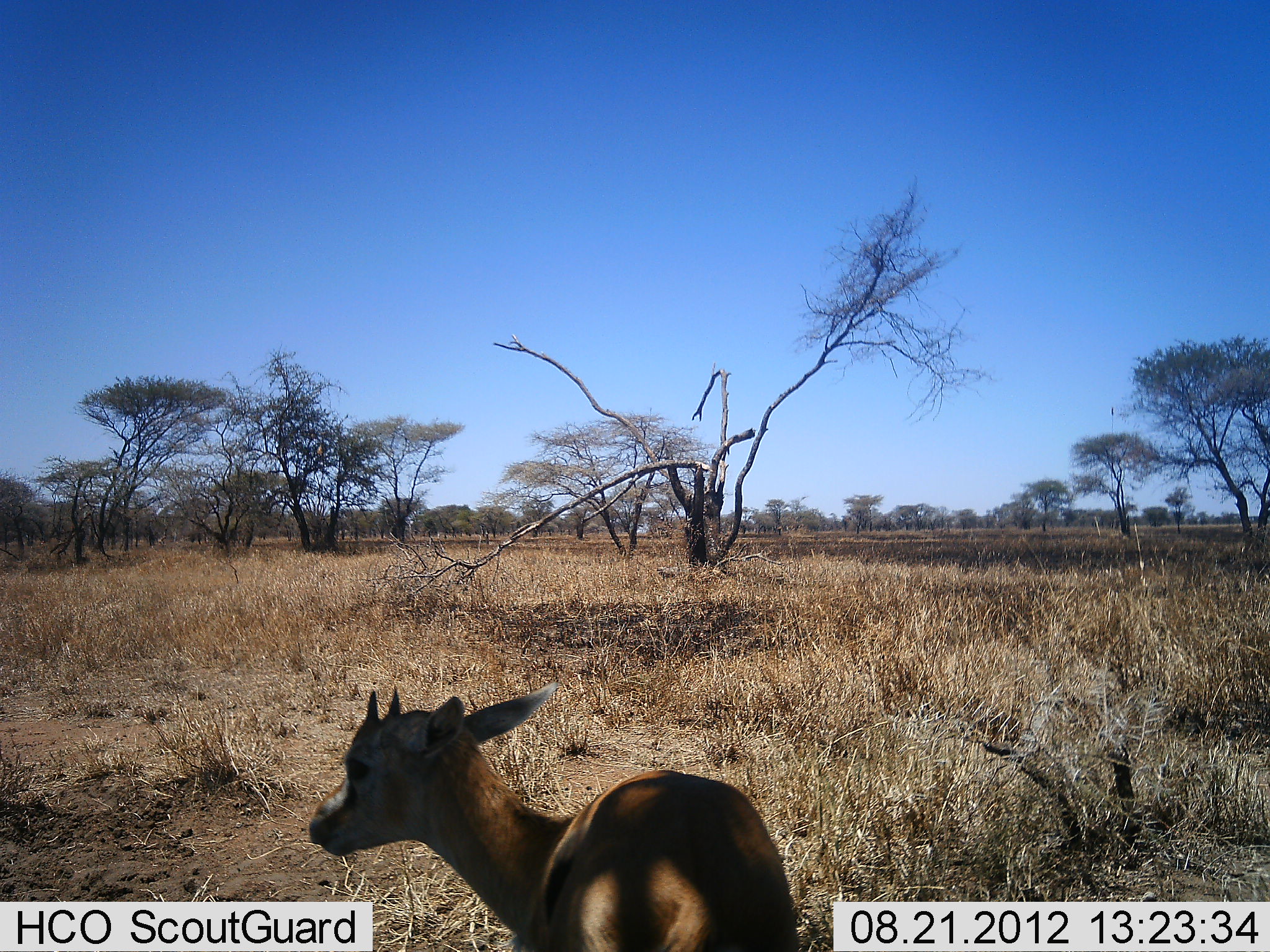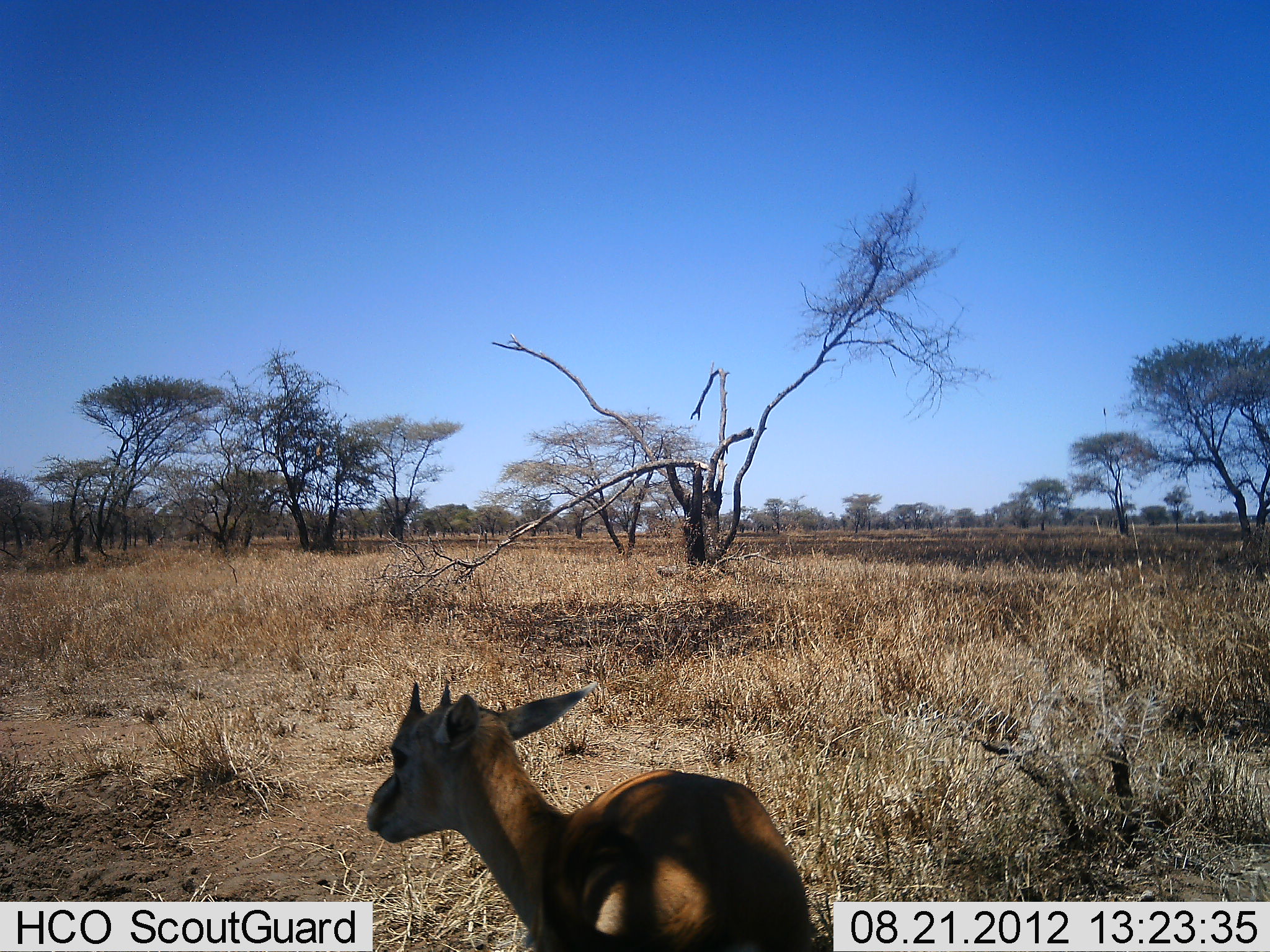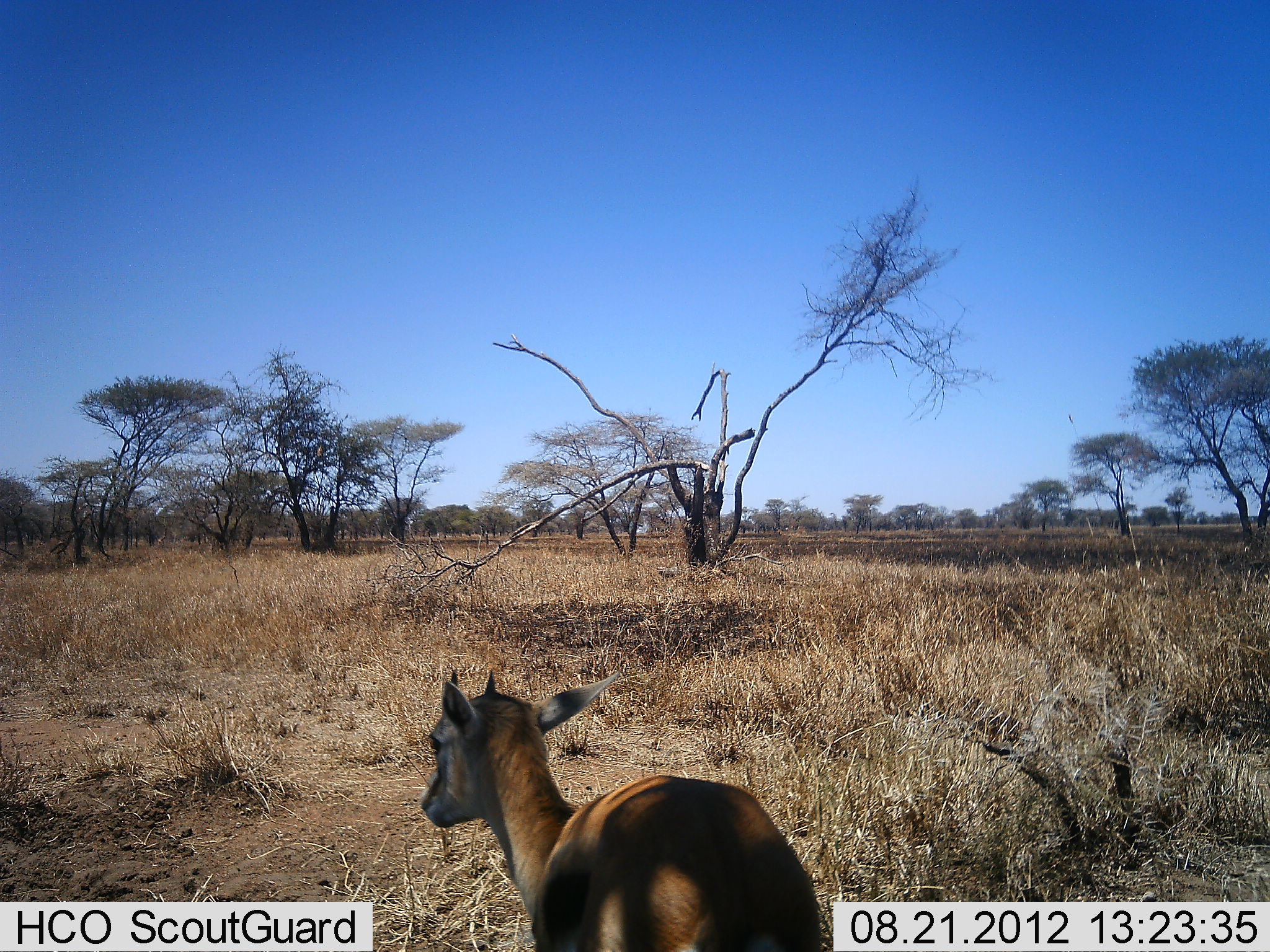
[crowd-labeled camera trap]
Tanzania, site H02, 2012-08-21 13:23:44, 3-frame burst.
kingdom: Animalia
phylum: Chordata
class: Mammalia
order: Artiodactyla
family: Bovidae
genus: Eudorcas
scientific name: Eudorcas thomsonii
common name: thomson's gazelle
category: gazellethomsons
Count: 1.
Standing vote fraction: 100%.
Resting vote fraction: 0%.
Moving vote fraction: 0%.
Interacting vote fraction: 0%.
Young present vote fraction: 60%.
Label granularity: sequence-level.